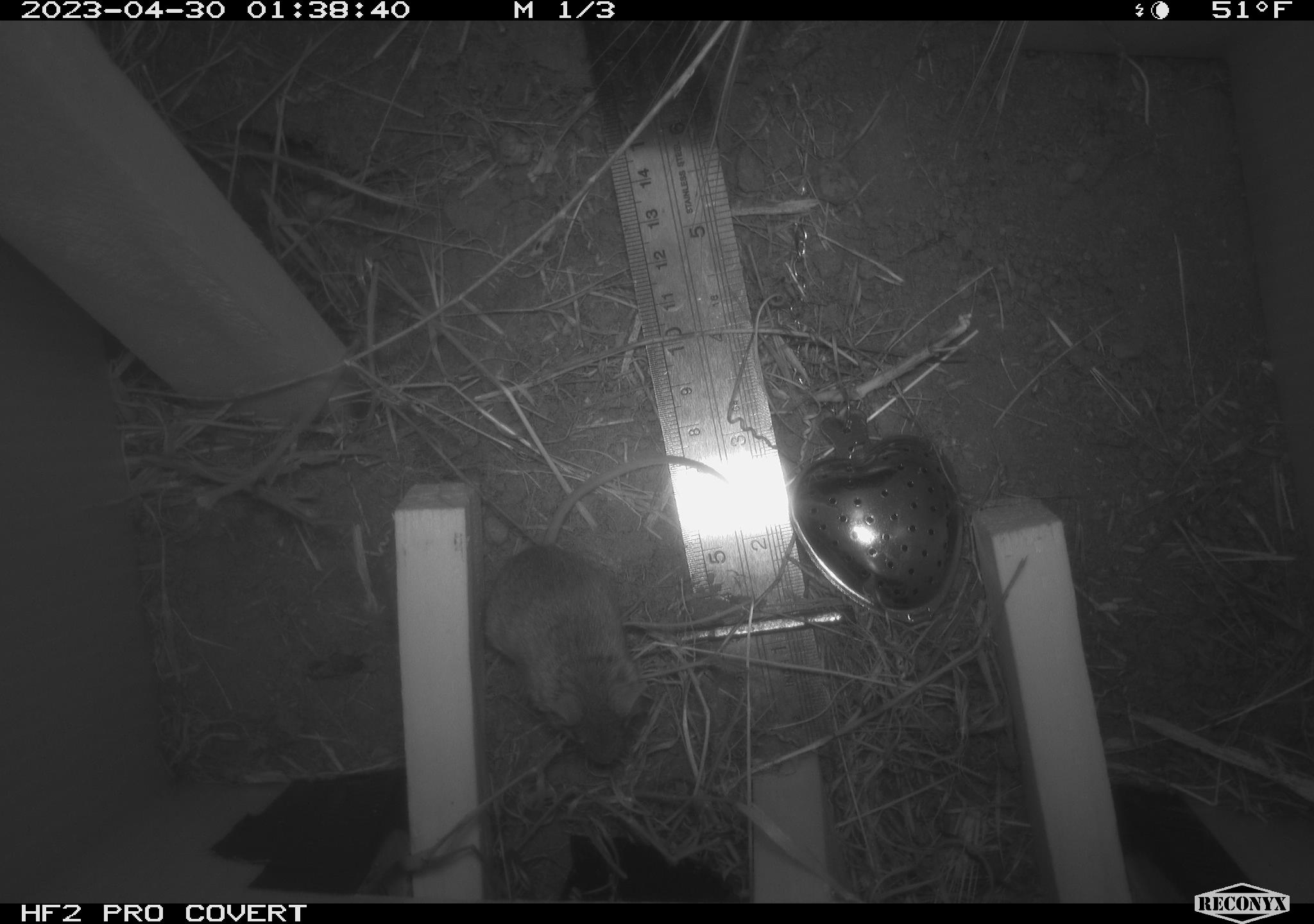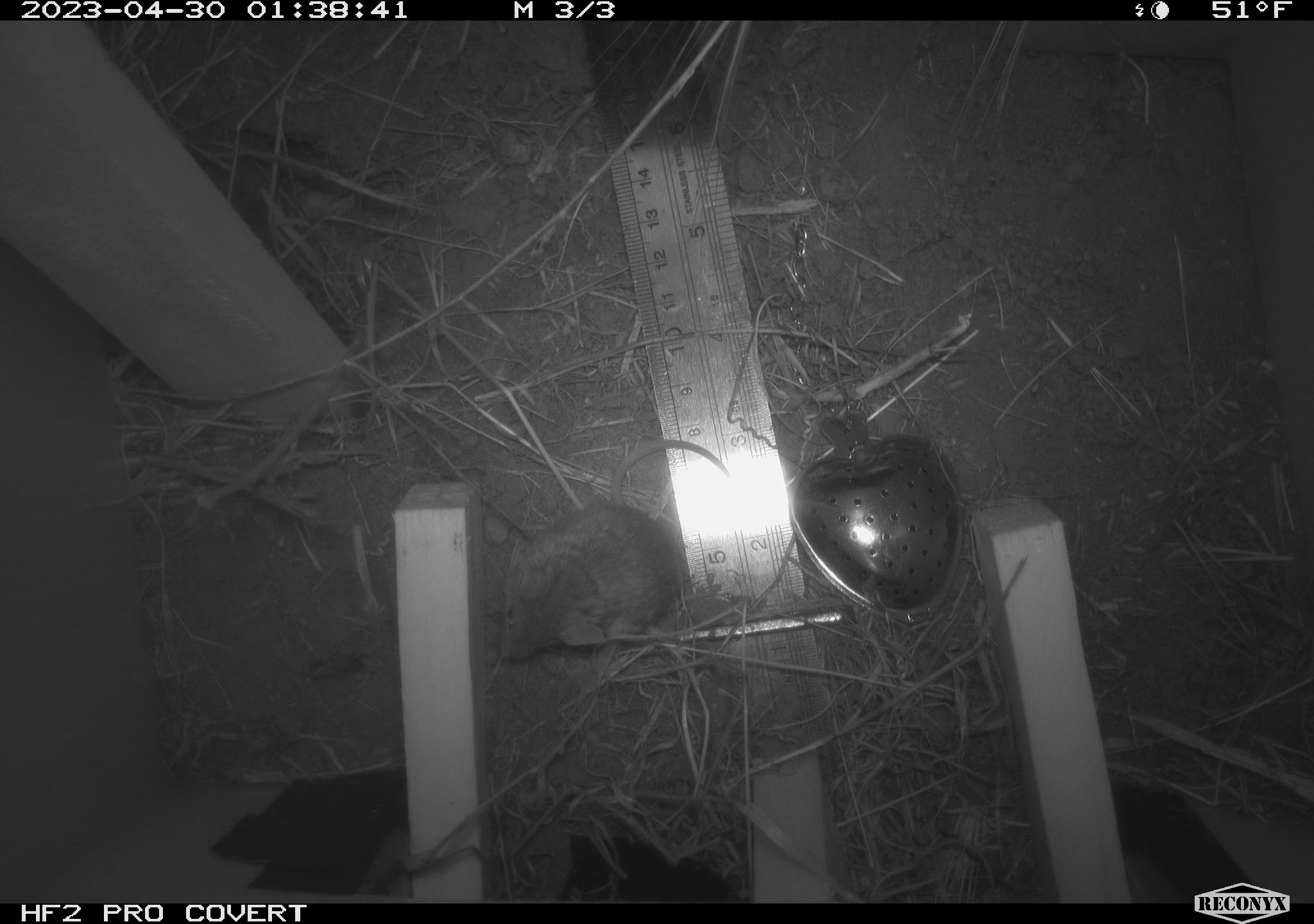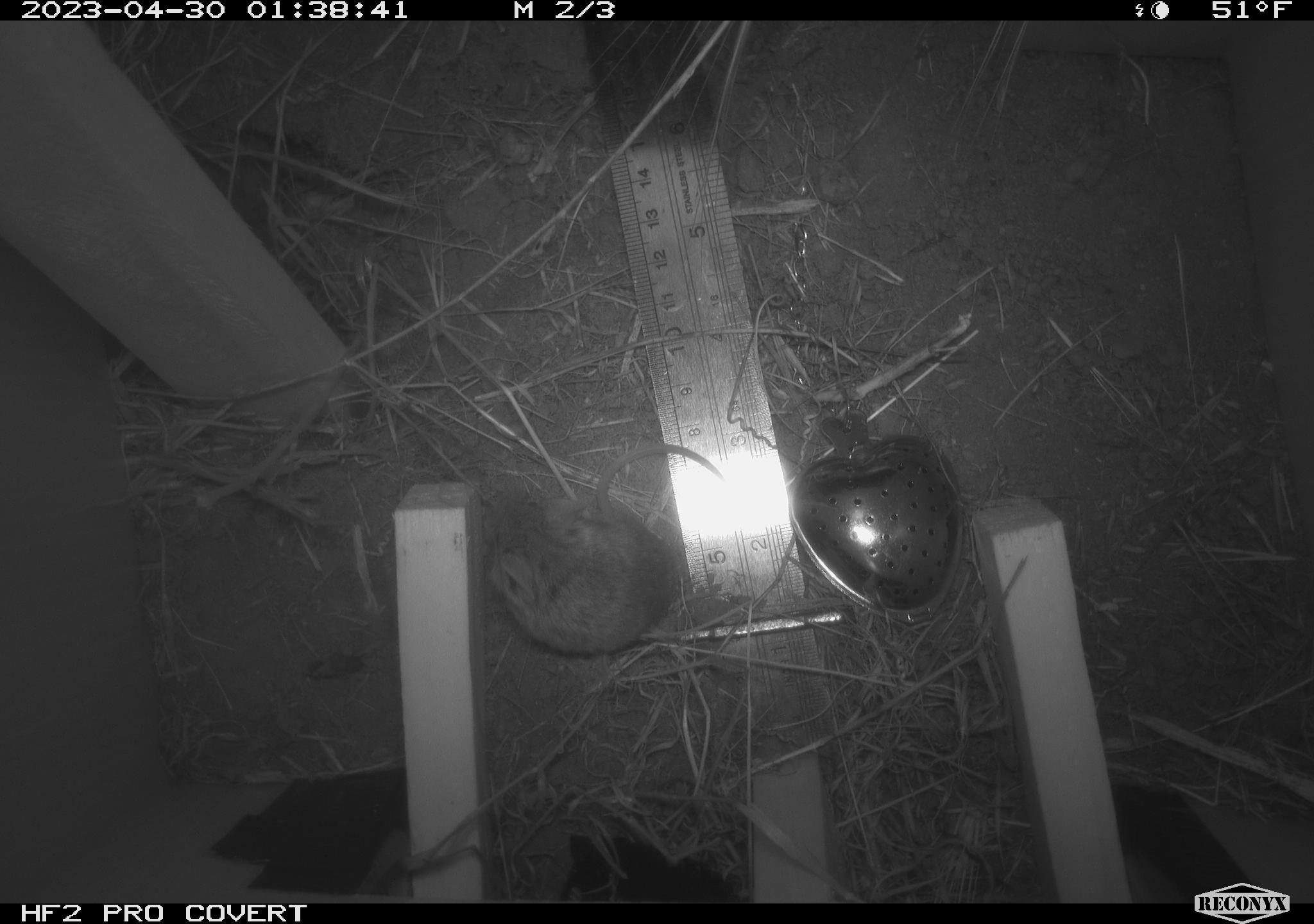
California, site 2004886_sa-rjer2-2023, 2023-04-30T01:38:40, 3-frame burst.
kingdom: Animalia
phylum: Chordata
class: Mammalia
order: Rodentia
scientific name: Rodentia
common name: mouse species